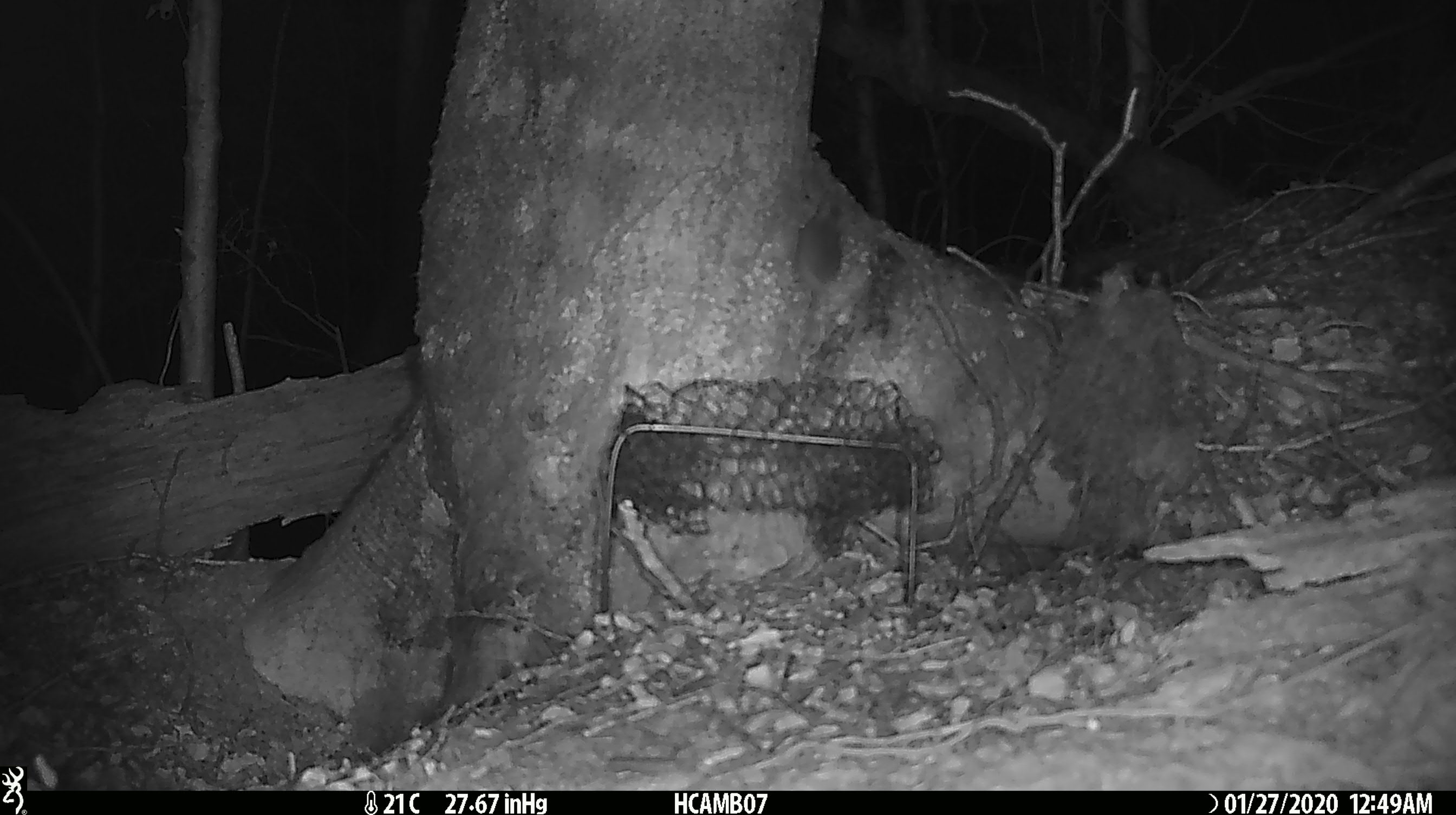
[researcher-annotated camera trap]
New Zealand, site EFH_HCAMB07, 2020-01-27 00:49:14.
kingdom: Animalia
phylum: Chordata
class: Mammalia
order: Rodentia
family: Muridae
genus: Mus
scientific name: Mus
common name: mouse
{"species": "mouse (Mus)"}